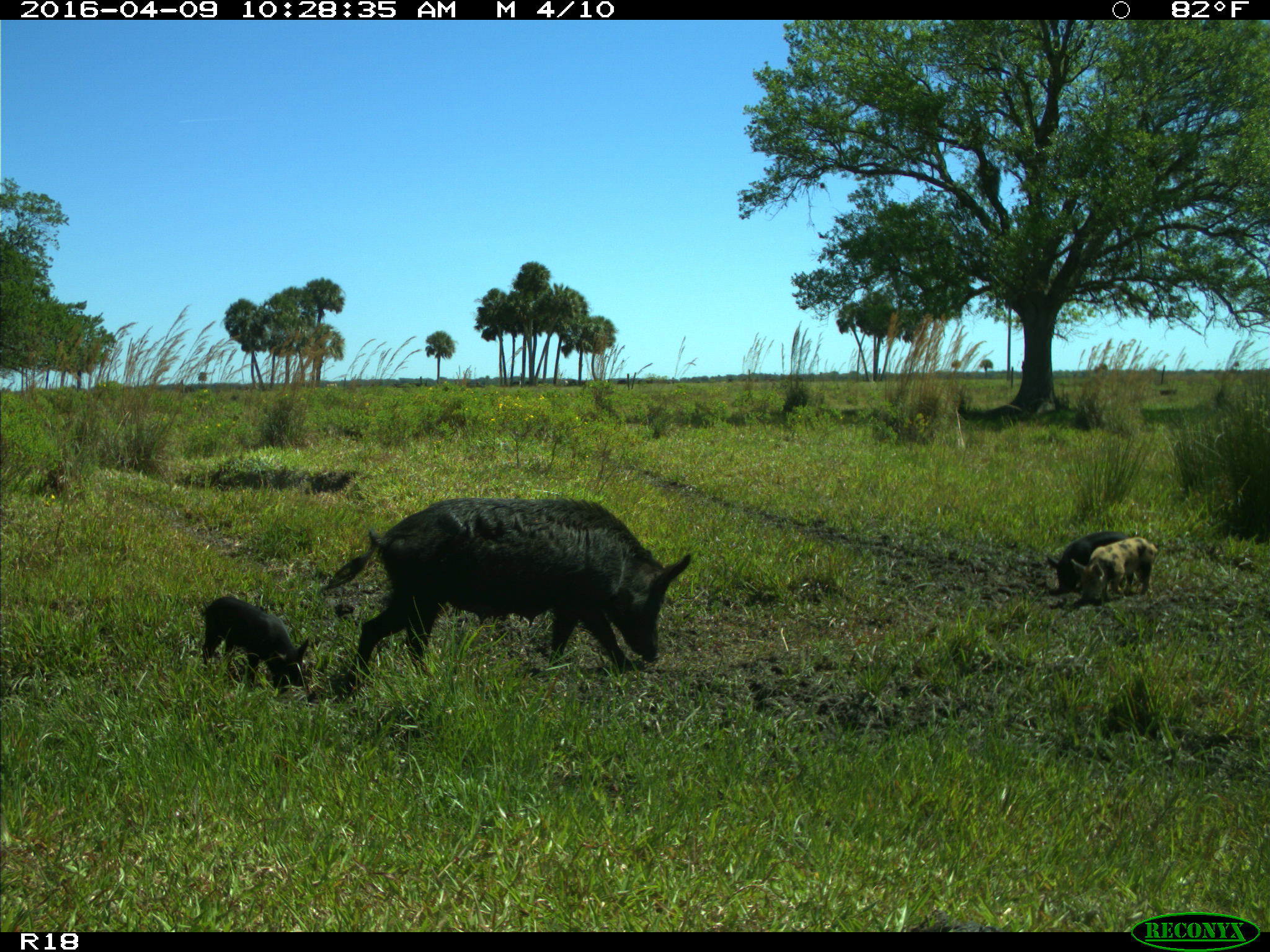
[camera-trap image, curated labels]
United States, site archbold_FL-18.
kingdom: Animalia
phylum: Chordata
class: Mammalia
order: Artiodactyla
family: Suidae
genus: Sus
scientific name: Sus scrofa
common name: wild boar